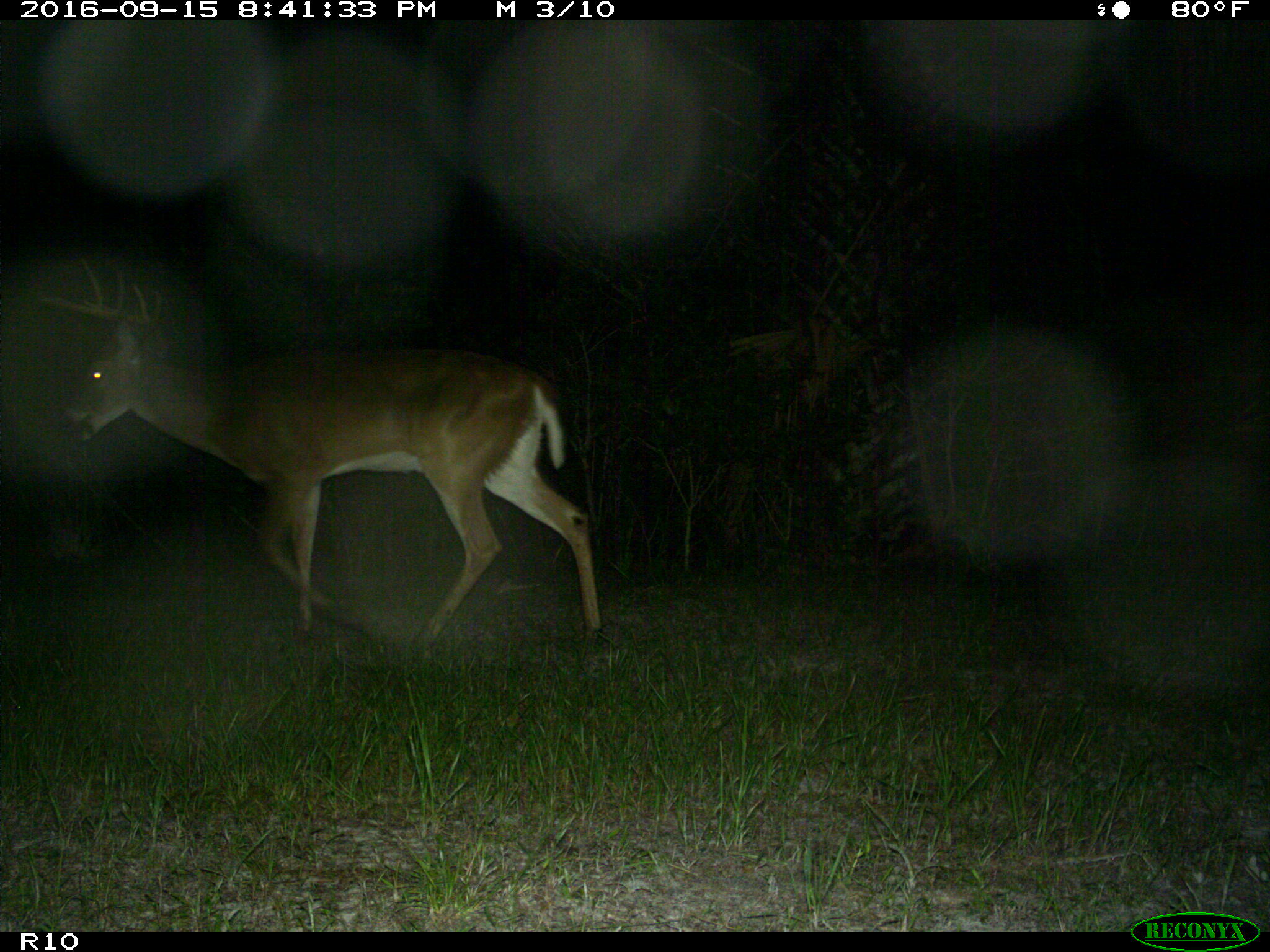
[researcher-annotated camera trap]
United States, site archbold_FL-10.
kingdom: Animalia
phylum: Chordata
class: Mammalia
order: Artiodactyla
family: Cervidae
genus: Odocoileus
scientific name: Odocoileus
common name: deer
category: unidentified deer